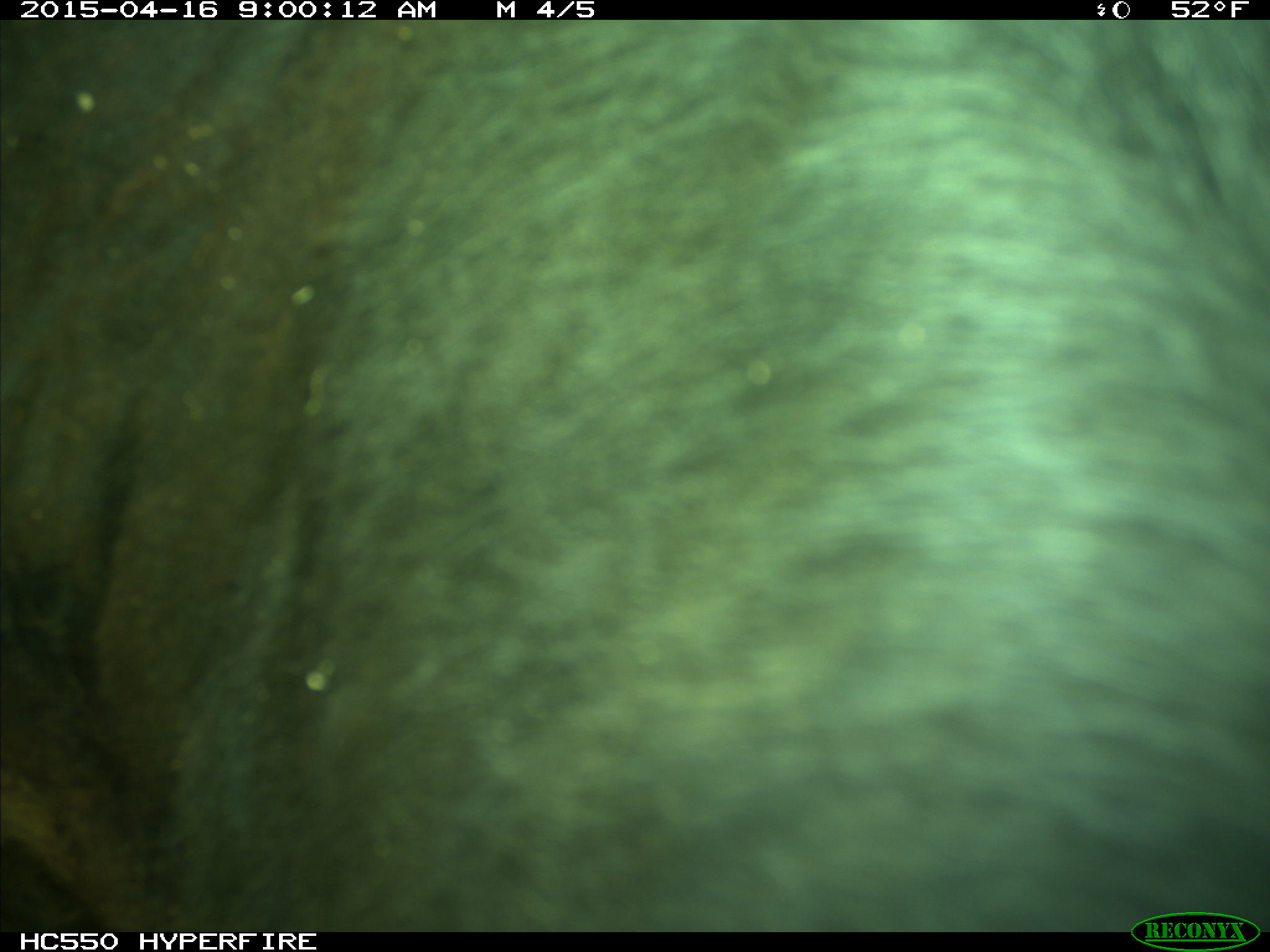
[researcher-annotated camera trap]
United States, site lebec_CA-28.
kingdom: Animalia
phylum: Chordata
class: Mammalia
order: Artiodactyla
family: Bovidae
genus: Bos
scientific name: Bos taurus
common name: domestic cow